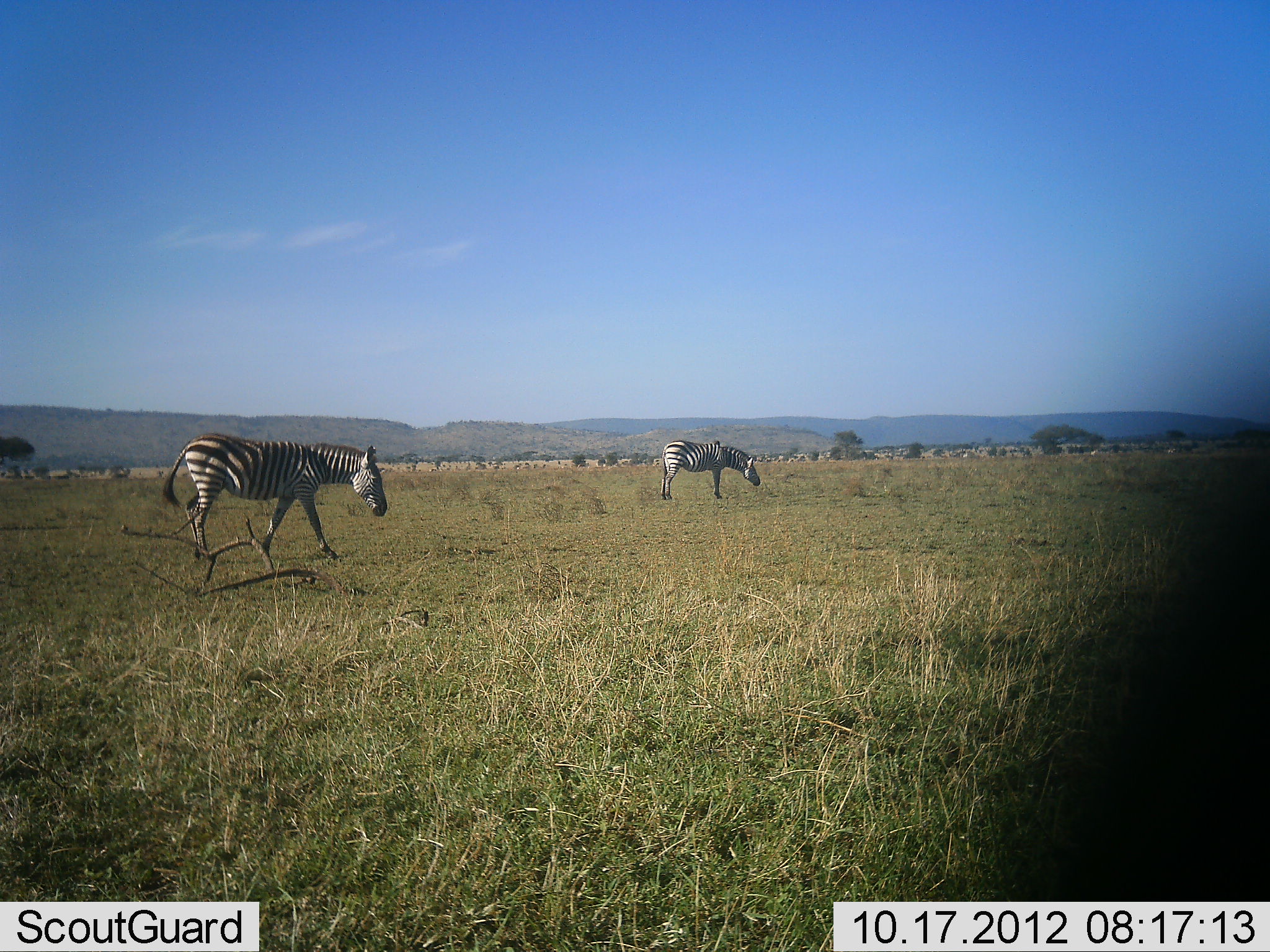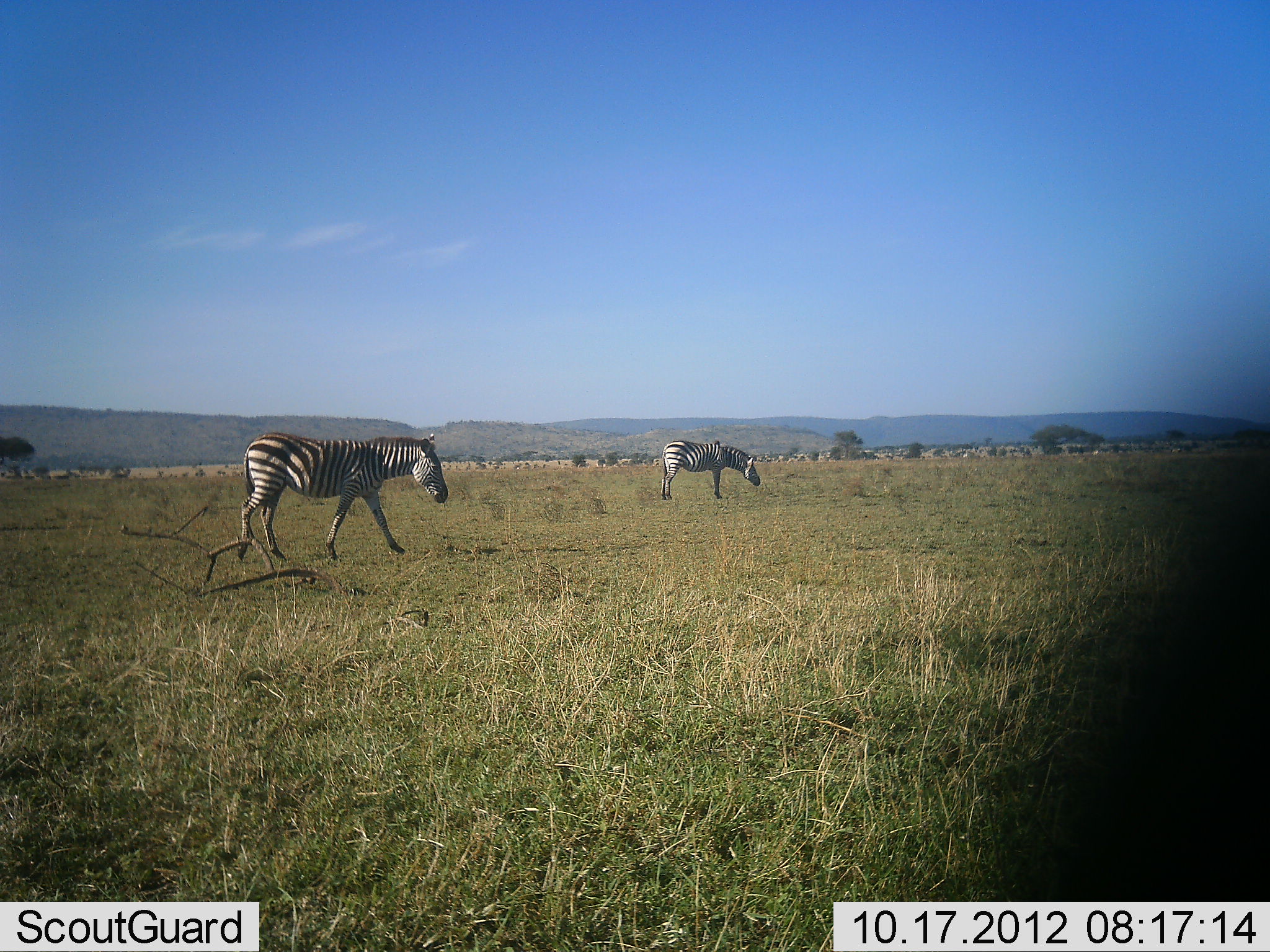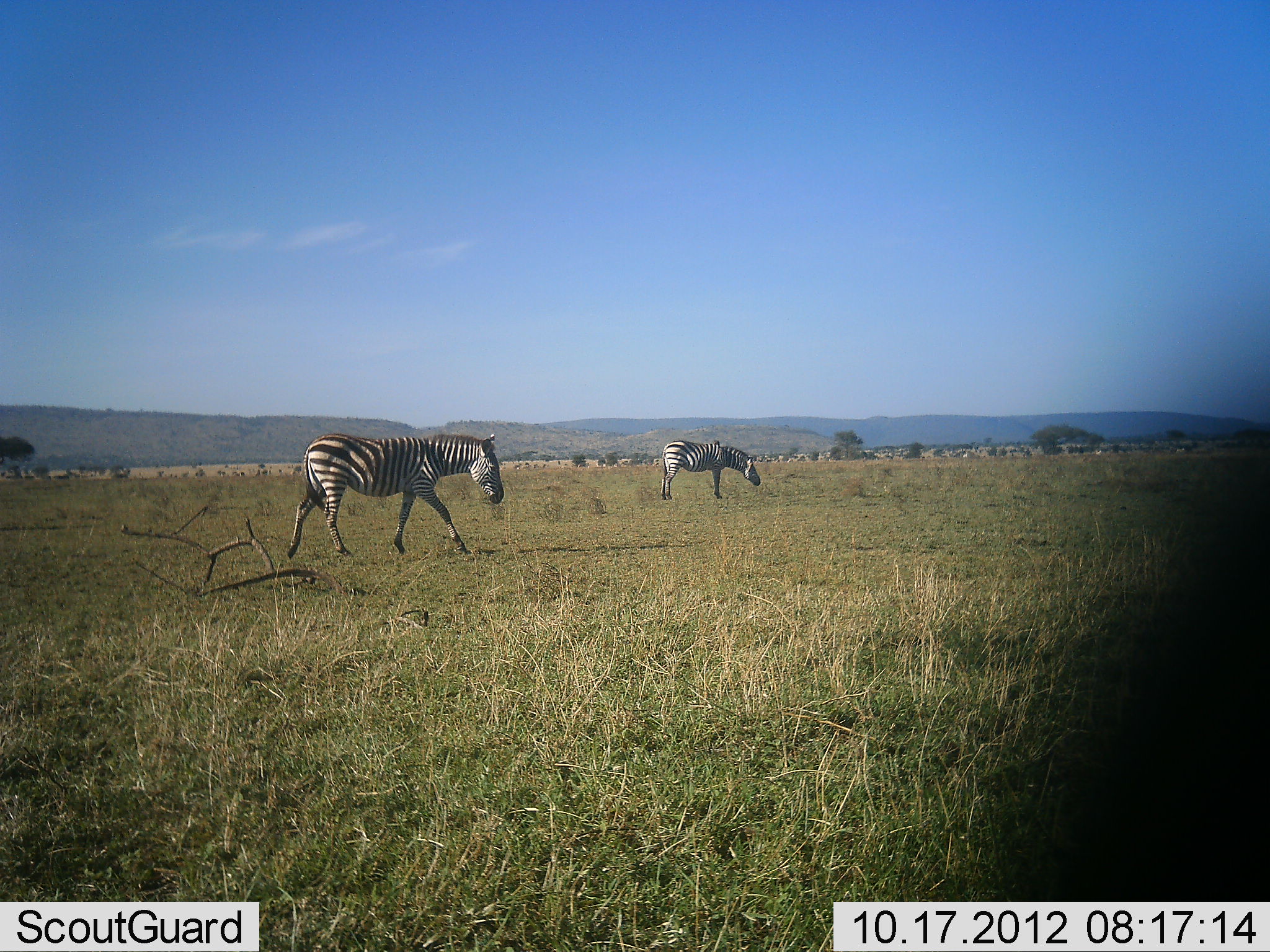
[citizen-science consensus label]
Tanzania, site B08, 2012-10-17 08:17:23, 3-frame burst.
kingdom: Animalia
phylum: Chordata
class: Mammalia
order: Perissodactyla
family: Equidae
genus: Equus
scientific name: Equus quagga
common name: plains zebra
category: zebra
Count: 2.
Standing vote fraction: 100%.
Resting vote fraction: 0%.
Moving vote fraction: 90%.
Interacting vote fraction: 0%.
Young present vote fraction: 0%.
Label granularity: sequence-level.